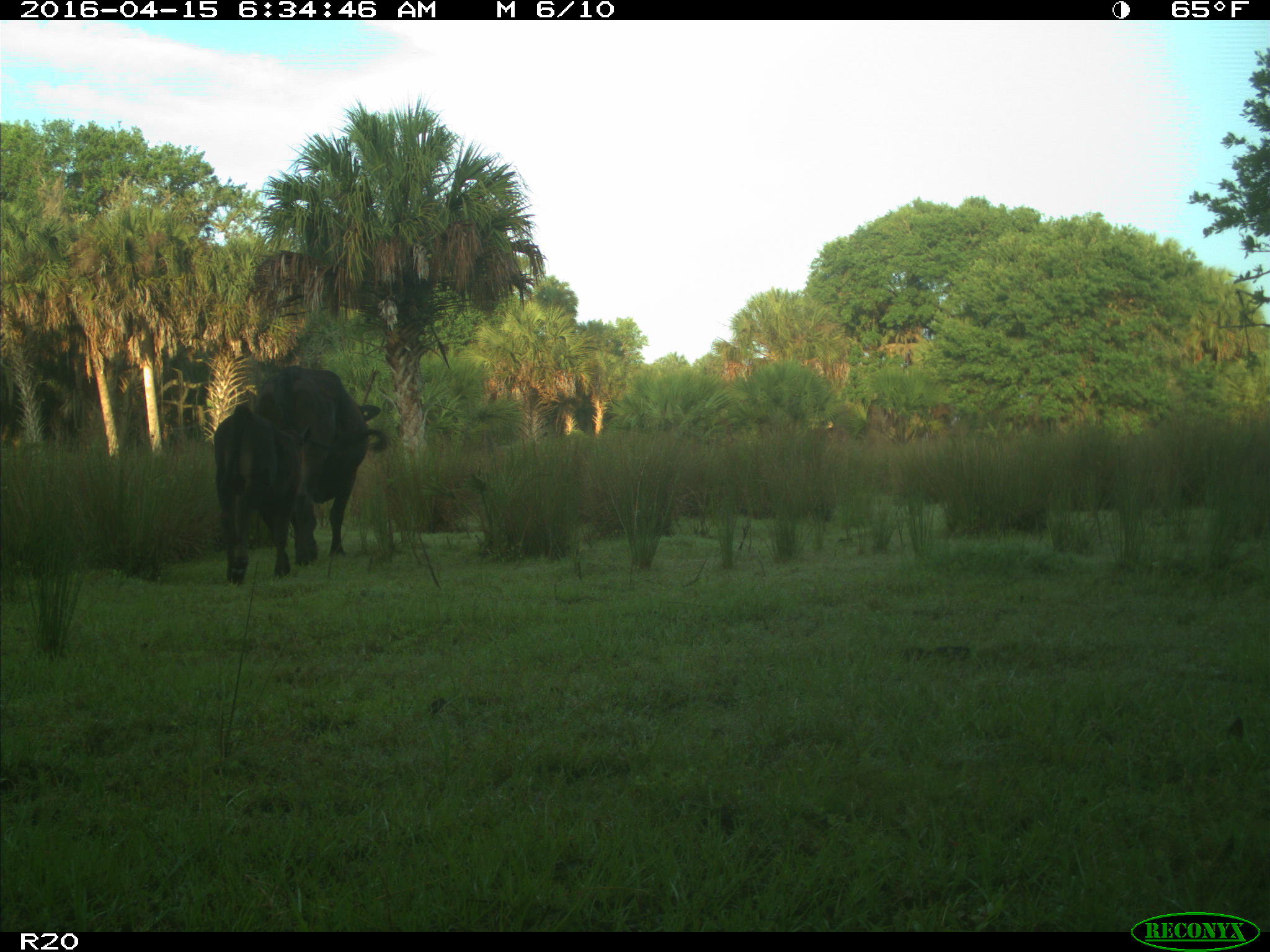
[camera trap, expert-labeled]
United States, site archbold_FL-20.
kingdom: Animalia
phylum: Chordata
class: Mammalia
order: Artiodactyla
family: Bovidae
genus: Bos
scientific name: Bos taurus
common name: domestic cow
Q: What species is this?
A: Bos taurus (domestic cow).